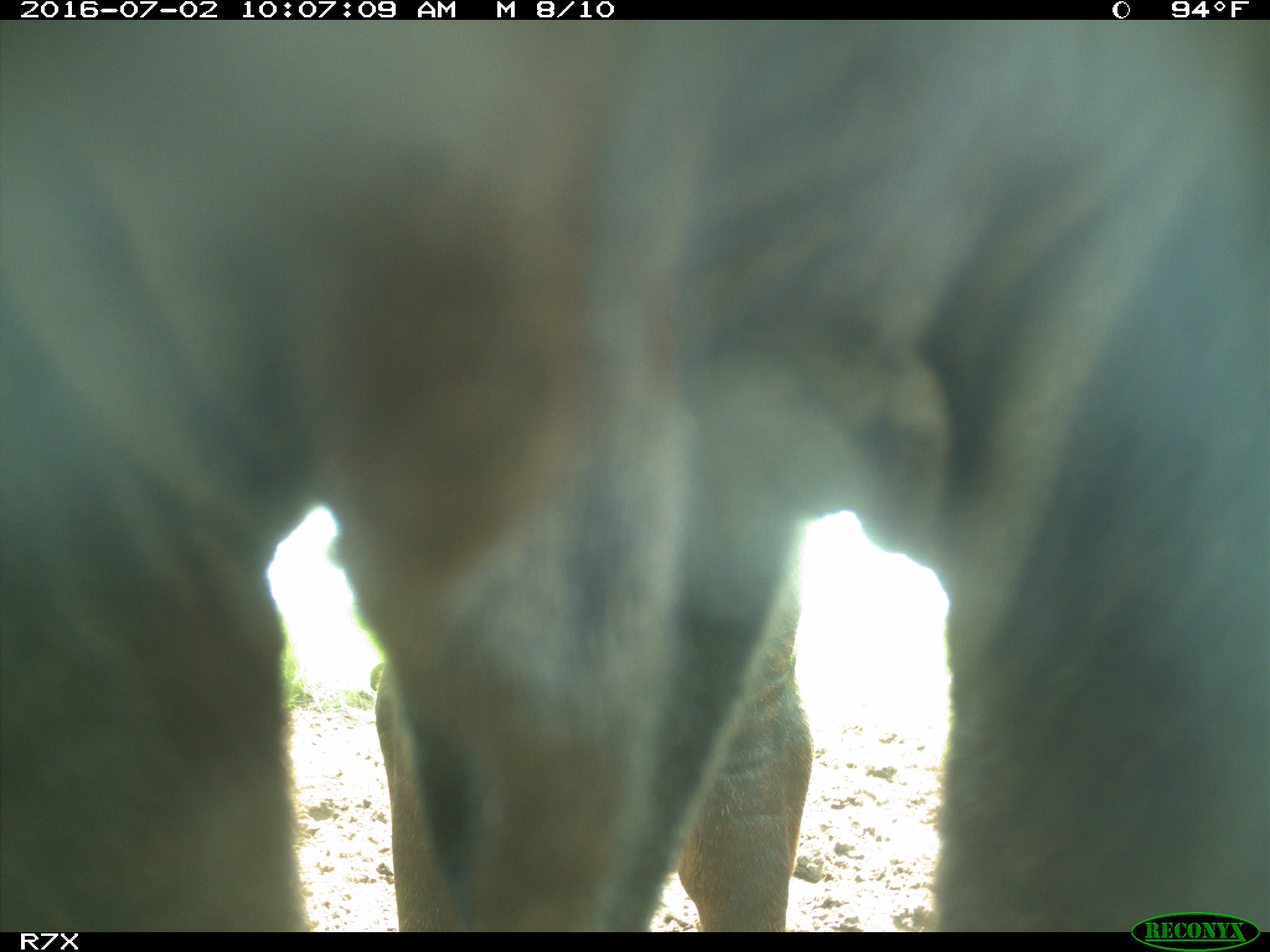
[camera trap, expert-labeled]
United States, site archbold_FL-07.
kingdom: Animalia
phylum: Chordata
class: Mammalia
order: Artiodactyla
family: Bovidae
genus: Bos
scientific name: Bos taurus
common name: domestic cow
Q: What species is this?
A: Bos taurus (domestic cow).